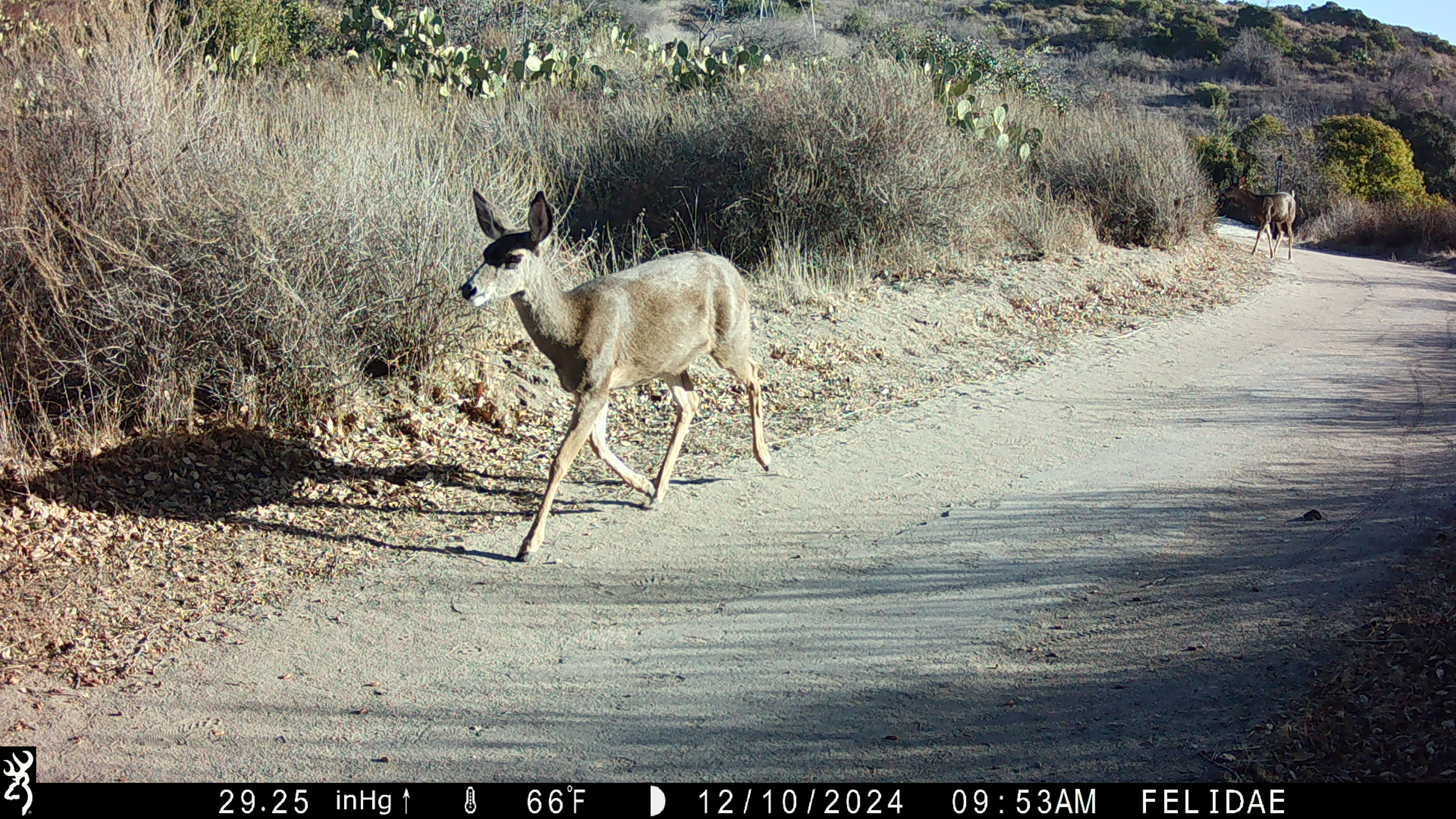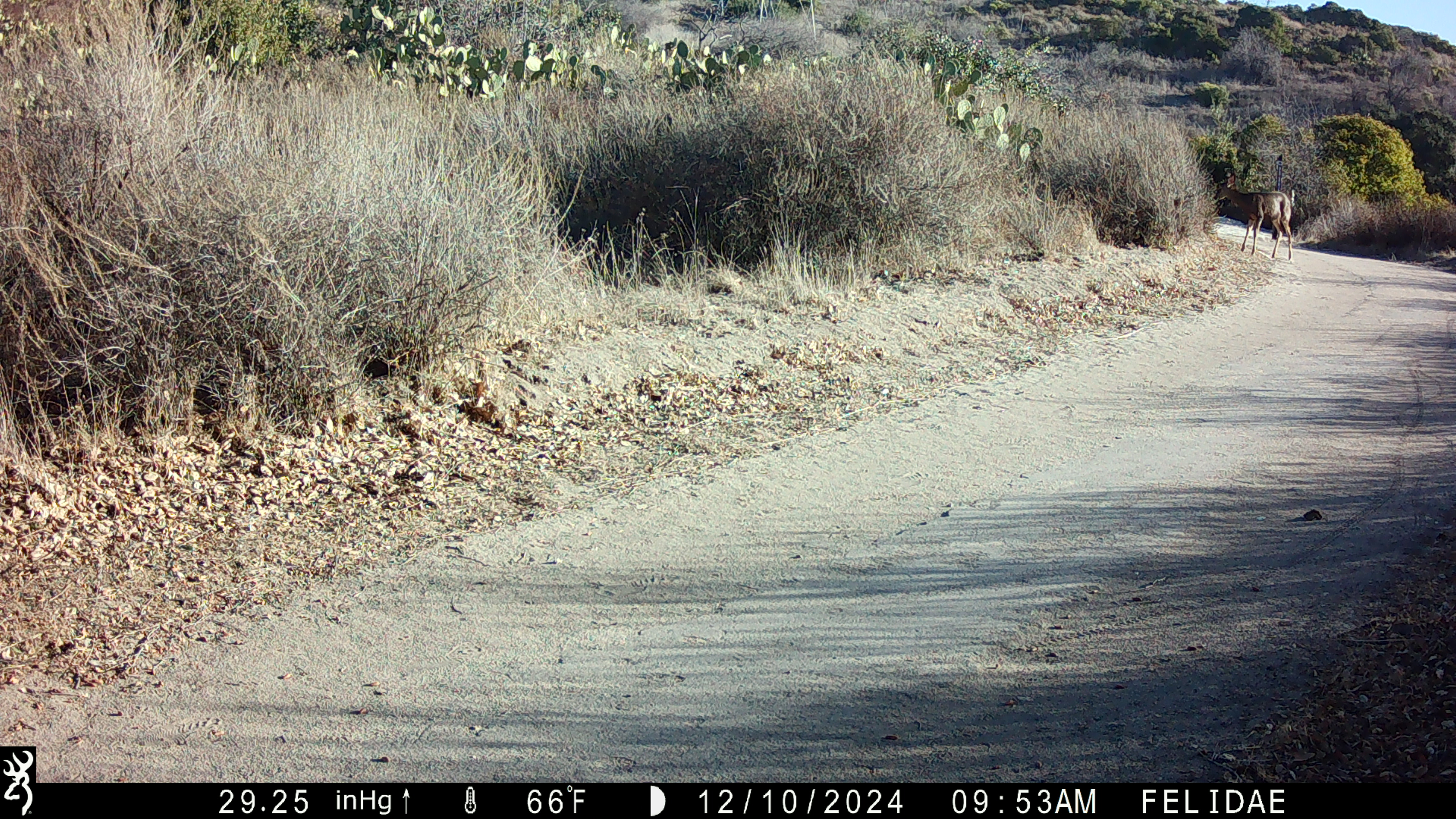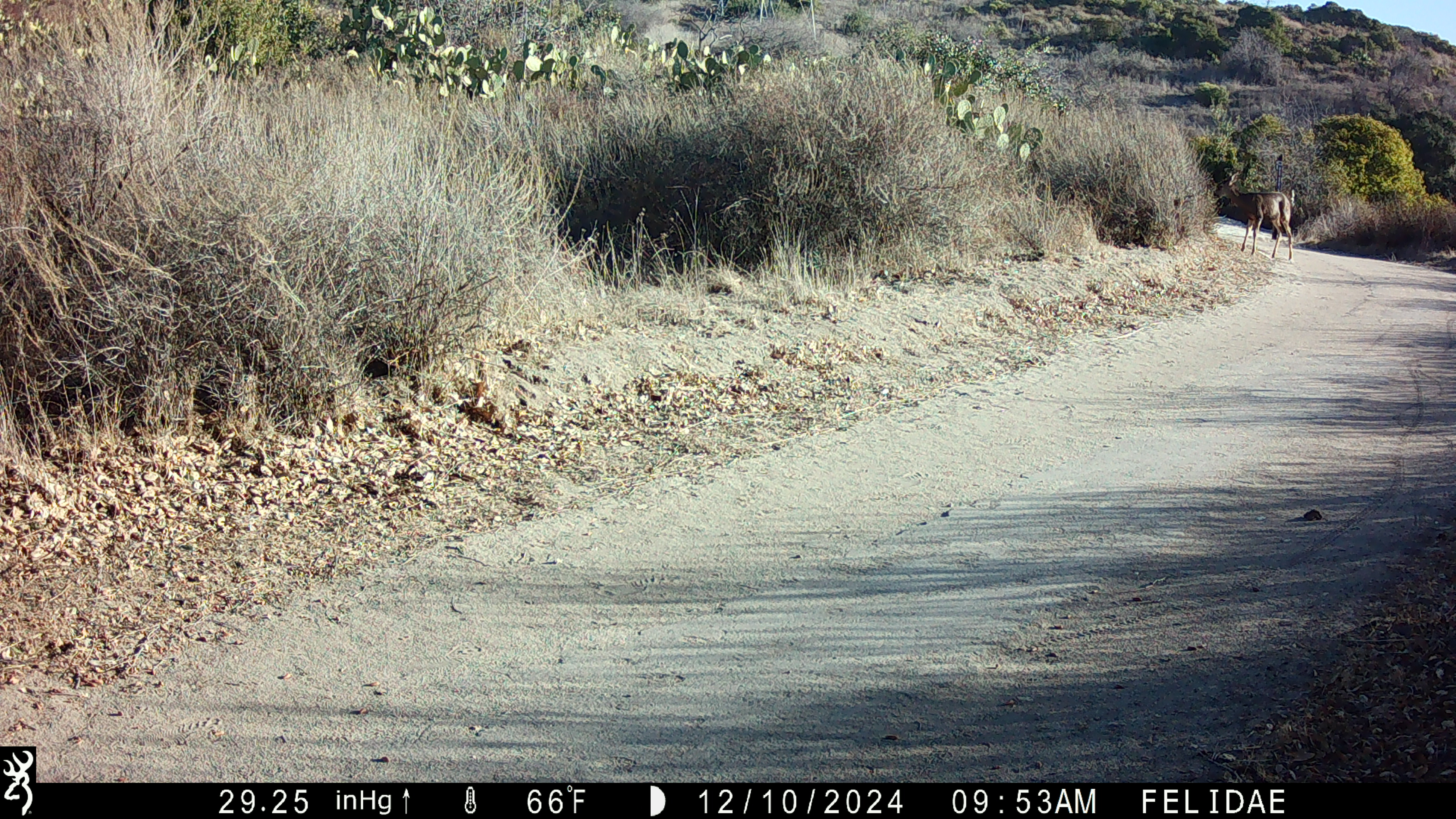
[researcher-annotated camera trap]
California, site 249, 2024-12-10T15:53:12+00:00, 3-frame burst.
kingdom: Animalia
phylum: Chordata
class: Mammalia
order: Artiodactyla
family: Cervidae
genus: Odocoileus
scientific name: Odocoileus hemionus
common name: mule deer